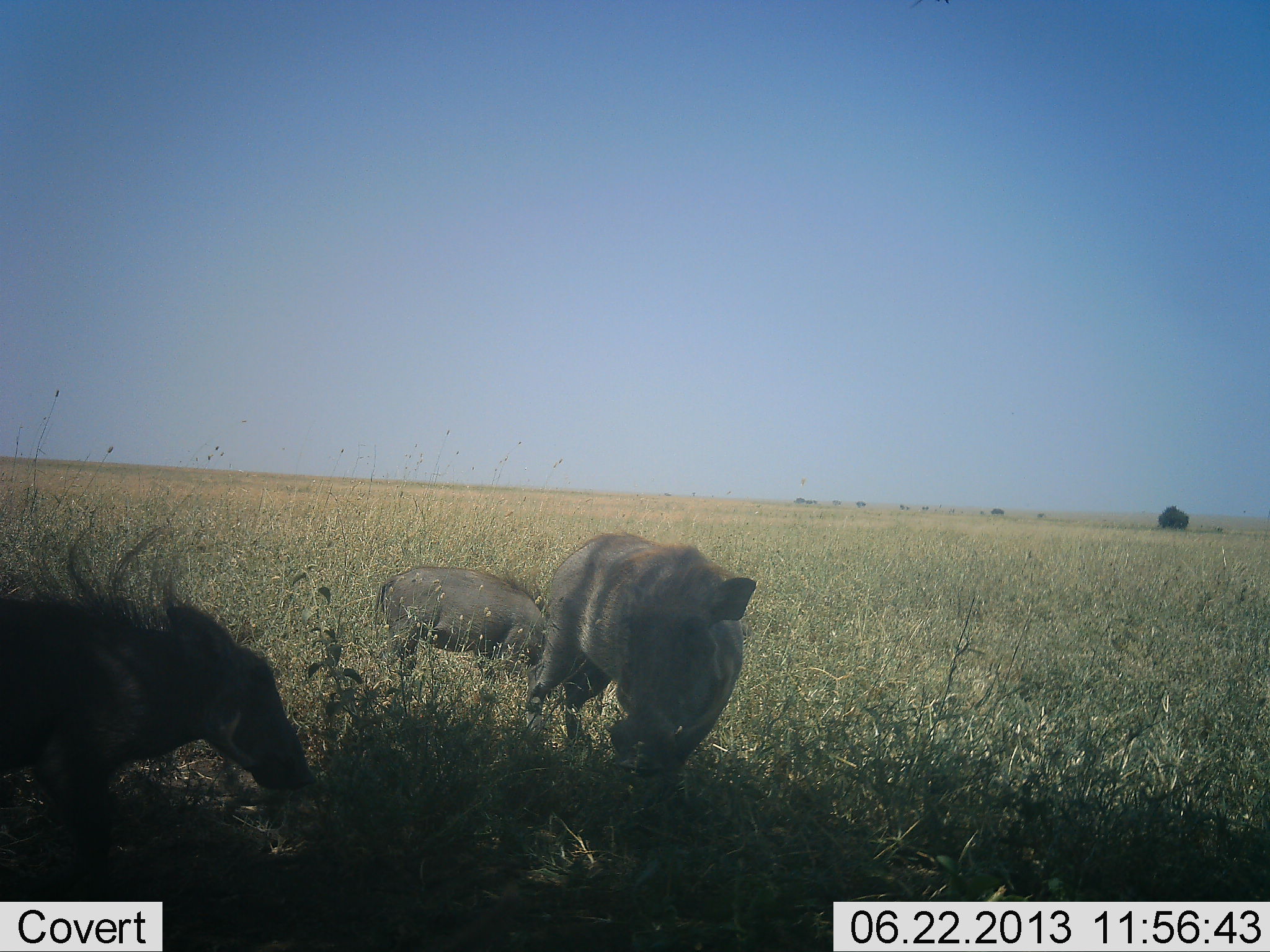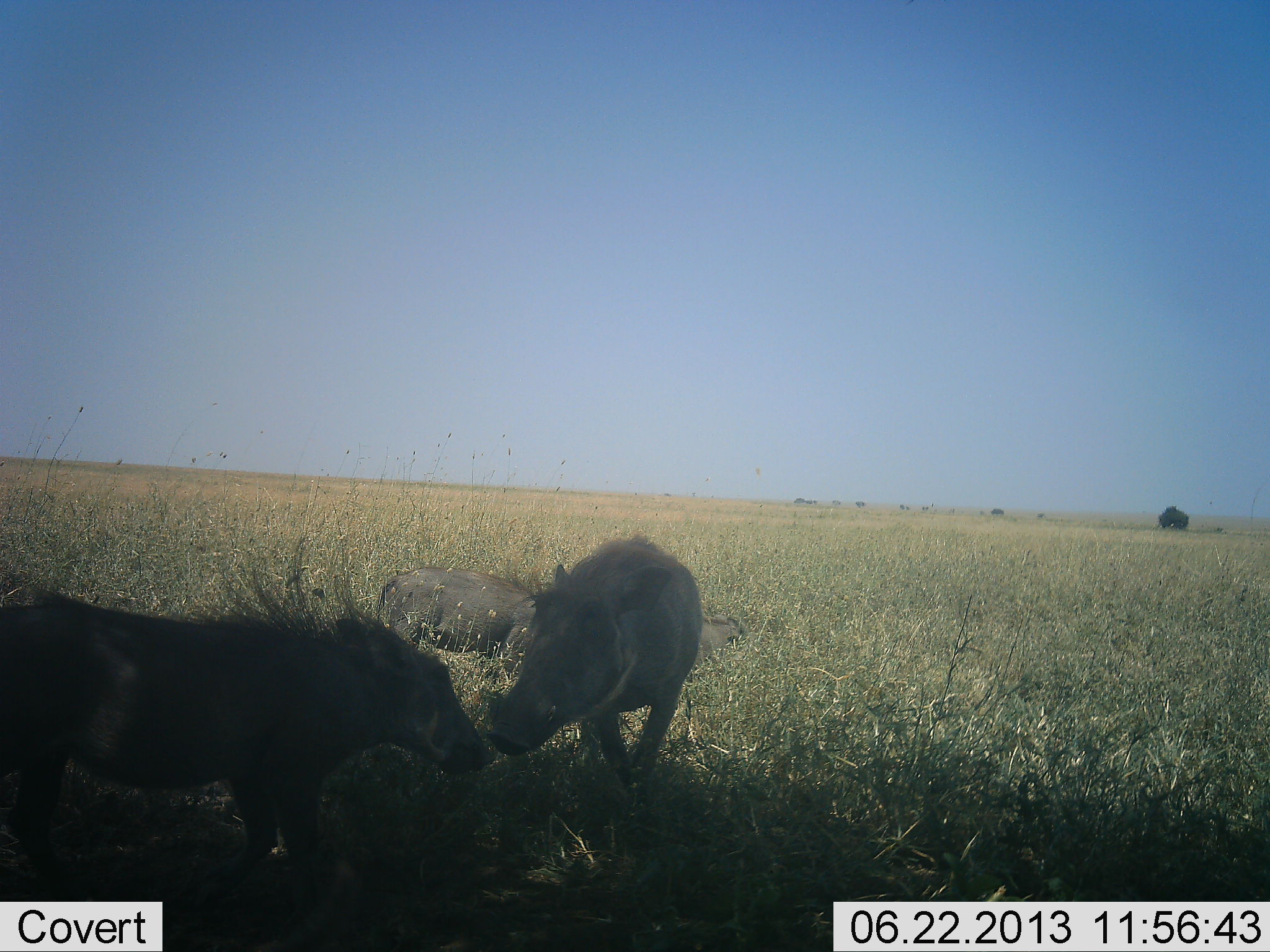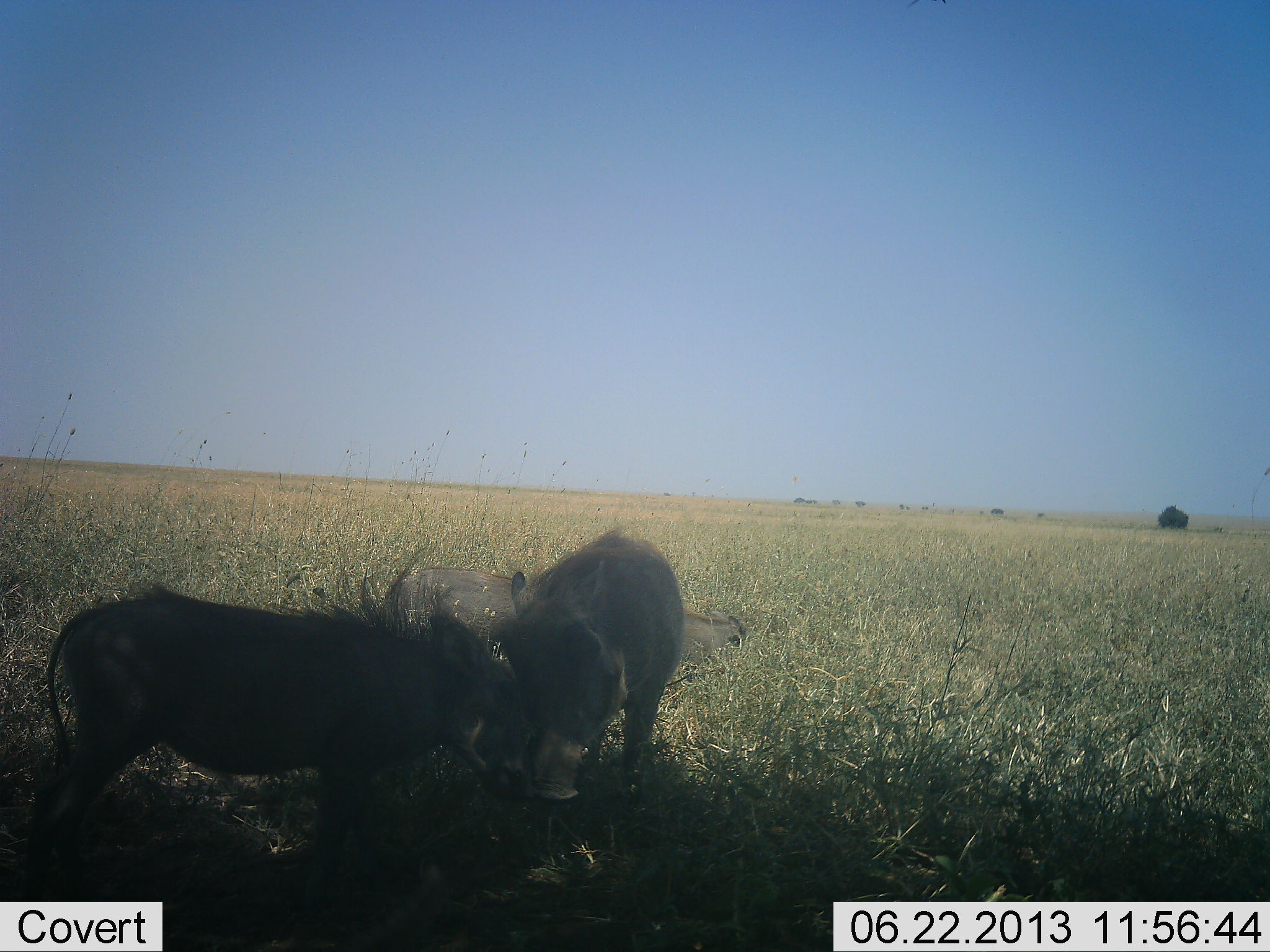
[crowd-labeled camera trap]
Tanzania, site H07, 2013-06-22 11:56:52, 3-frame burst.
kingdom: Animalia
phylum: Chordata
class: Mammalia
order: Artiodactyla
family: Suidae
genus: Phacochoerus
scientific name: Phacochoerus africanus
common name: warthog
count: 3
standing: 70%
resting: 30%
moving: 50%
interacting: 70%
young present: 0%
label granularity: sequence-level